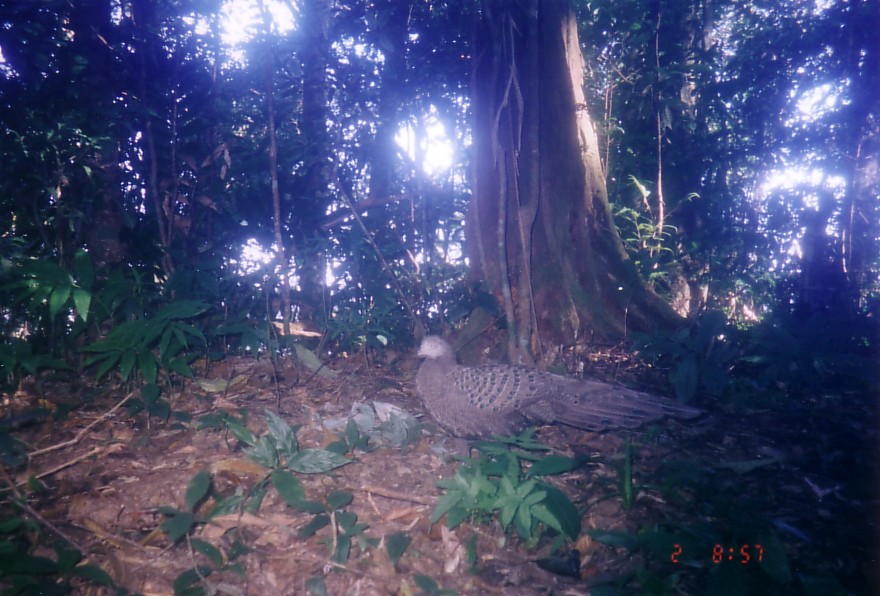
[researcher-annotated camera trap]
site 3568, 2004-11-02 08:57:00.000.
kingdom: Animalia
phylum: Chordata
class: Aves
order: Galliformes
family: Phasianidae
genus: Polyplectron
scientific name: Polyplectron bicalcaratum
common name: grey peacock-pheasant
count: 1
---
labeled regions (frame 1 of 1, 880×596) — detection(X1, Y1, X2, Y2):
polyplectron bicalcaratum: detection(413, 332, 710, 452)